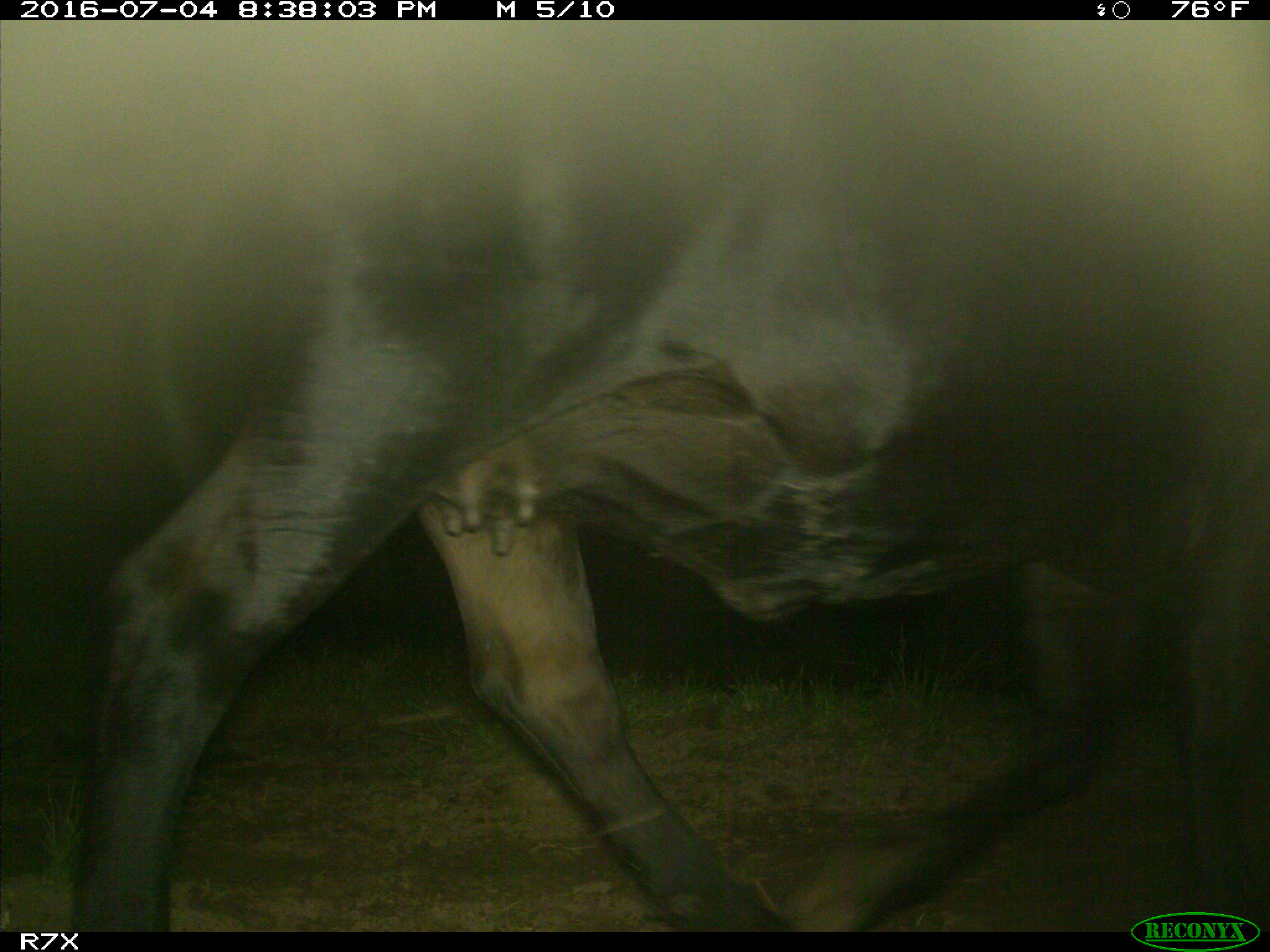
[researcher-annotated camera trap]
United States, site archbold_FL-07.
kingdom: Animalia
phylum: Chordata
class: Mammalia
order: Artiodactyla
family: Bovidae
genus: Bos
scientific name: Bos taurus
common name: domestic cow